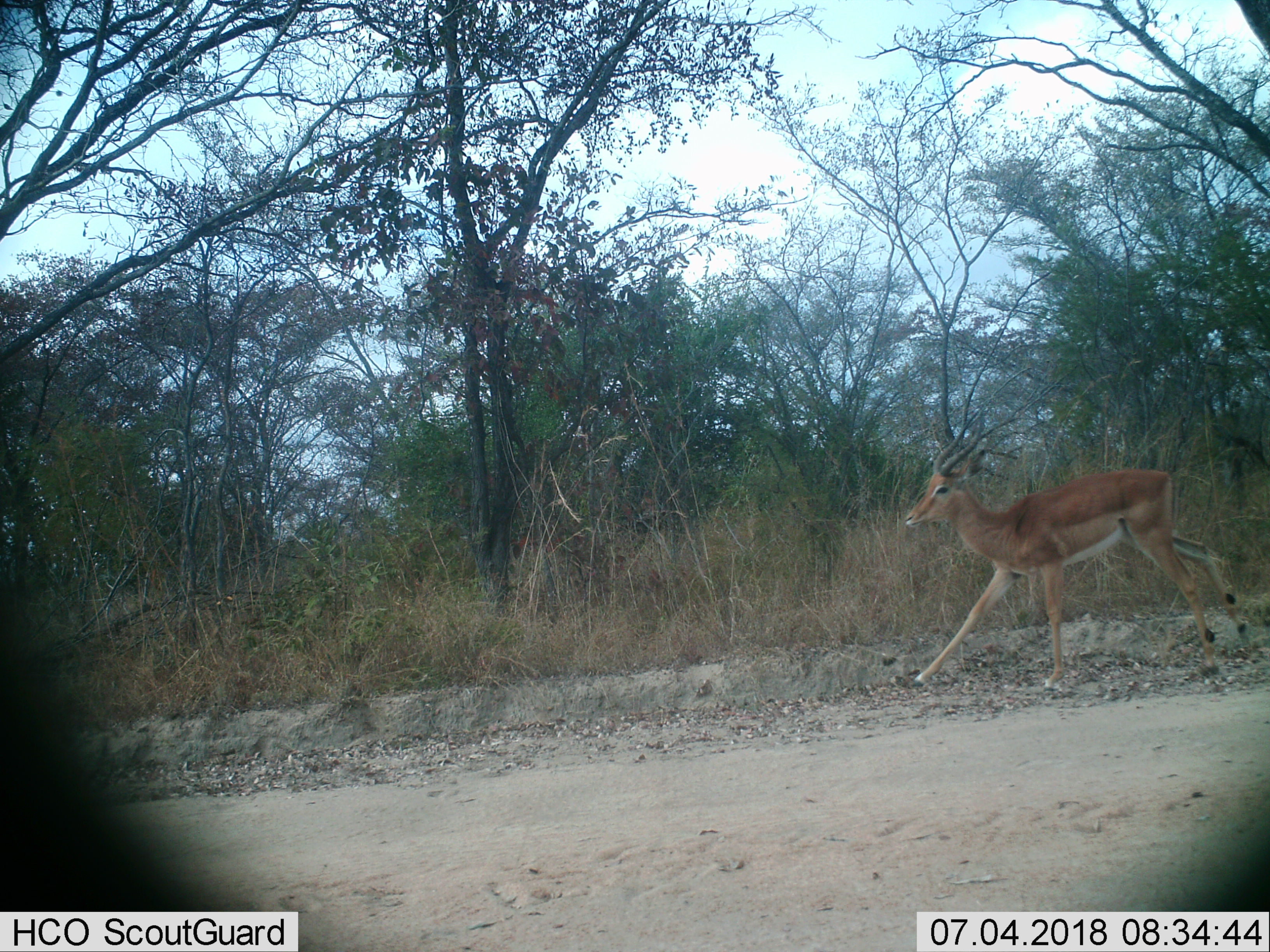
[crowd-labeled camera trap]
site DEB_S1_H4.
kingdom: Animalia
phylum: Chordata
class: Mammalia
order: Artiodactyla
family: Bovidae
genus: Aepyceros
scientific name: Aepyceros melampus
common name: impala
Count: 1.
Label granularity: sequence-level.